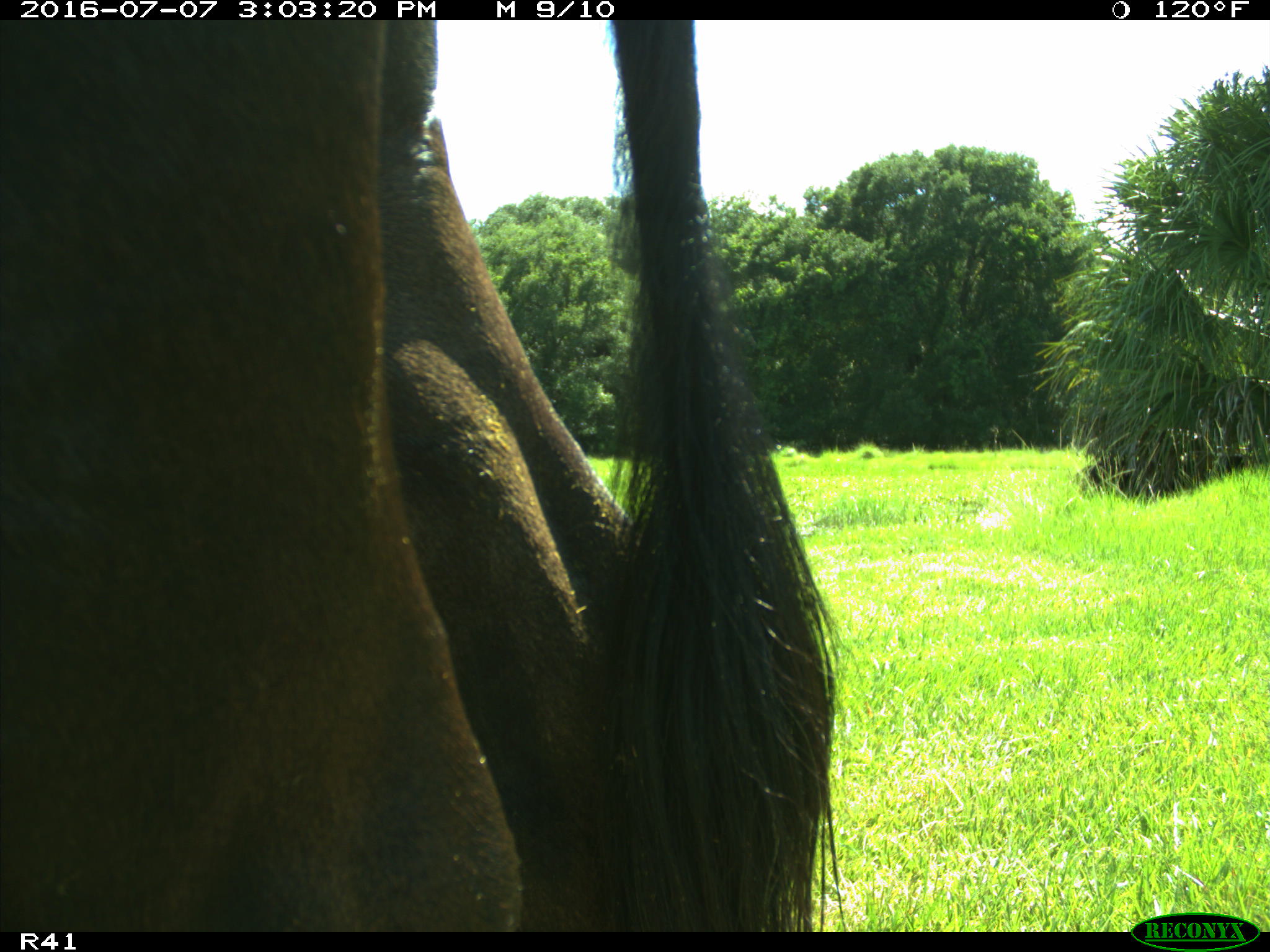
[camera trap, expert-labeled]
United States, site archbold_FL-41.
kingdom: Animalia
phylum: Chordata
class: Mammalia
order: Artiodactyla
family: Bovidae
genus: Bos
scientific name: Bos taurus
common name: domestic cow